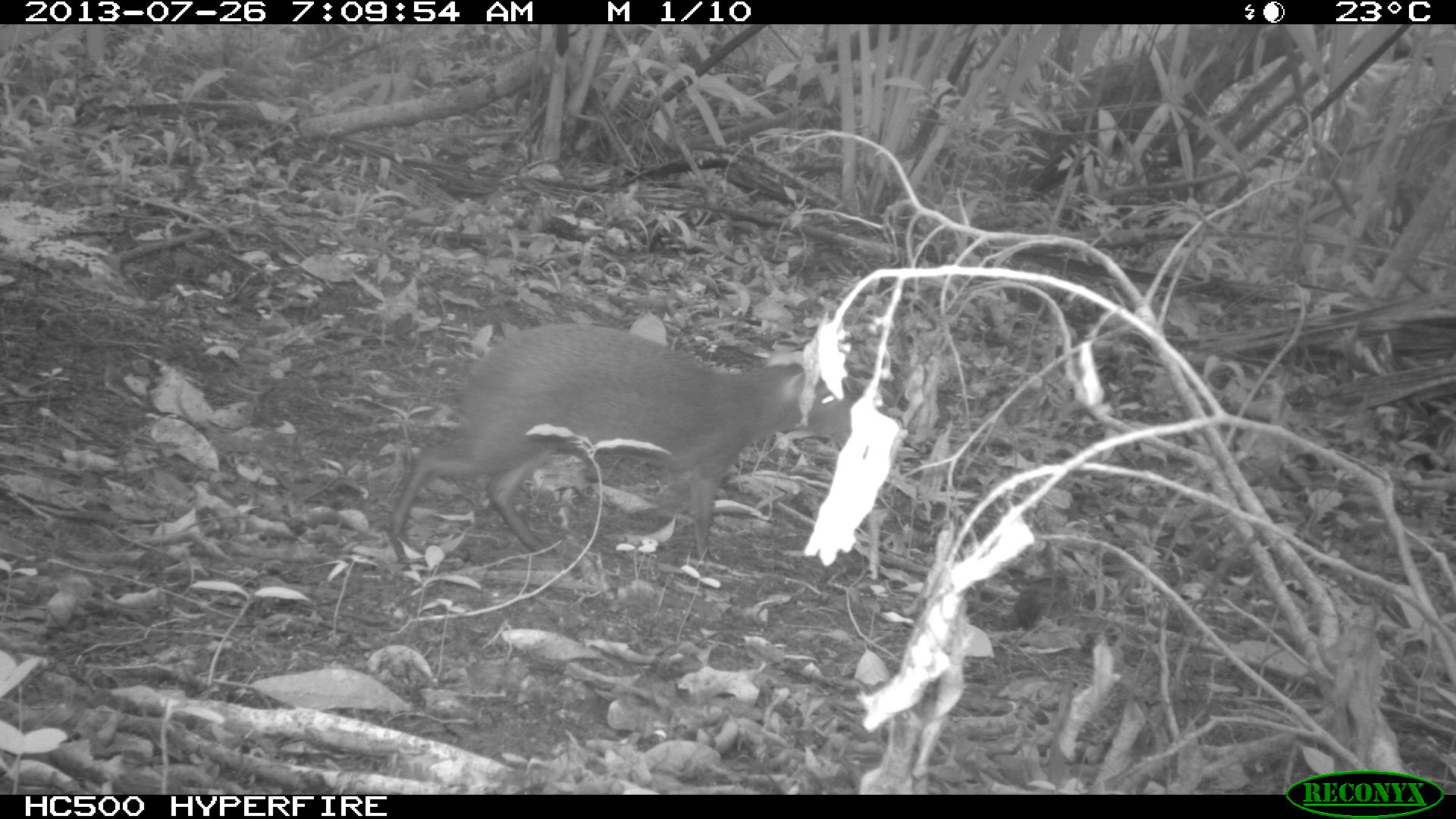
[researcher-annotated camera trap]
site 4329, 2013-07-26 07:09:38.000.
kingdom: Animalia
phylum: Chordata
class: Mammalia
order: Rodentia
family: Dasyproctidae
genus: Dasyprocta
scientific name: Dasyprocta punctata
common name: central american agouti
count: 1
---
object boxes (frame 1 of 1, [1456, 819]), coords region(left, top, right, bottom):
dasyprocta punctata: region(390, 321, 853, 561)